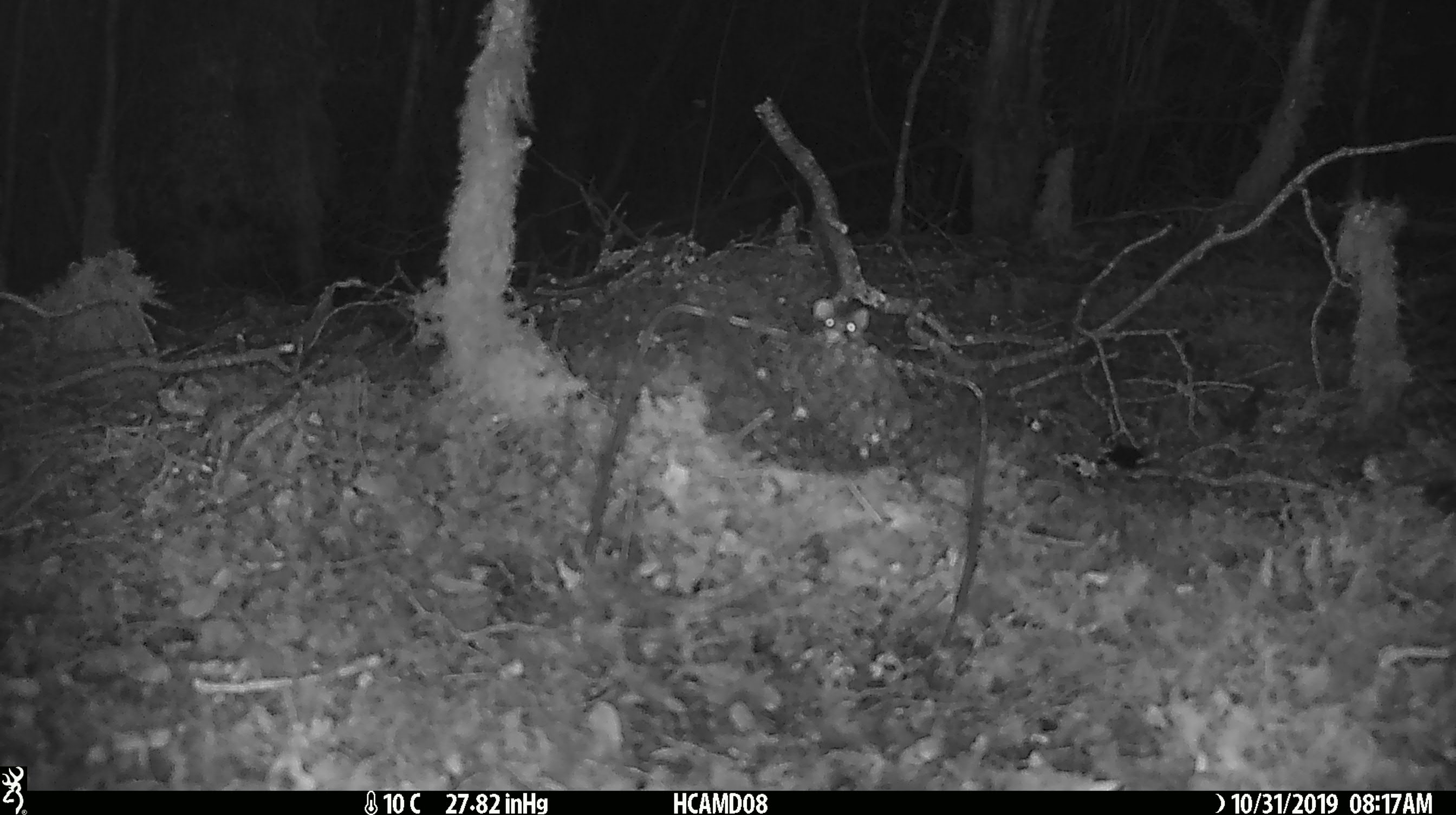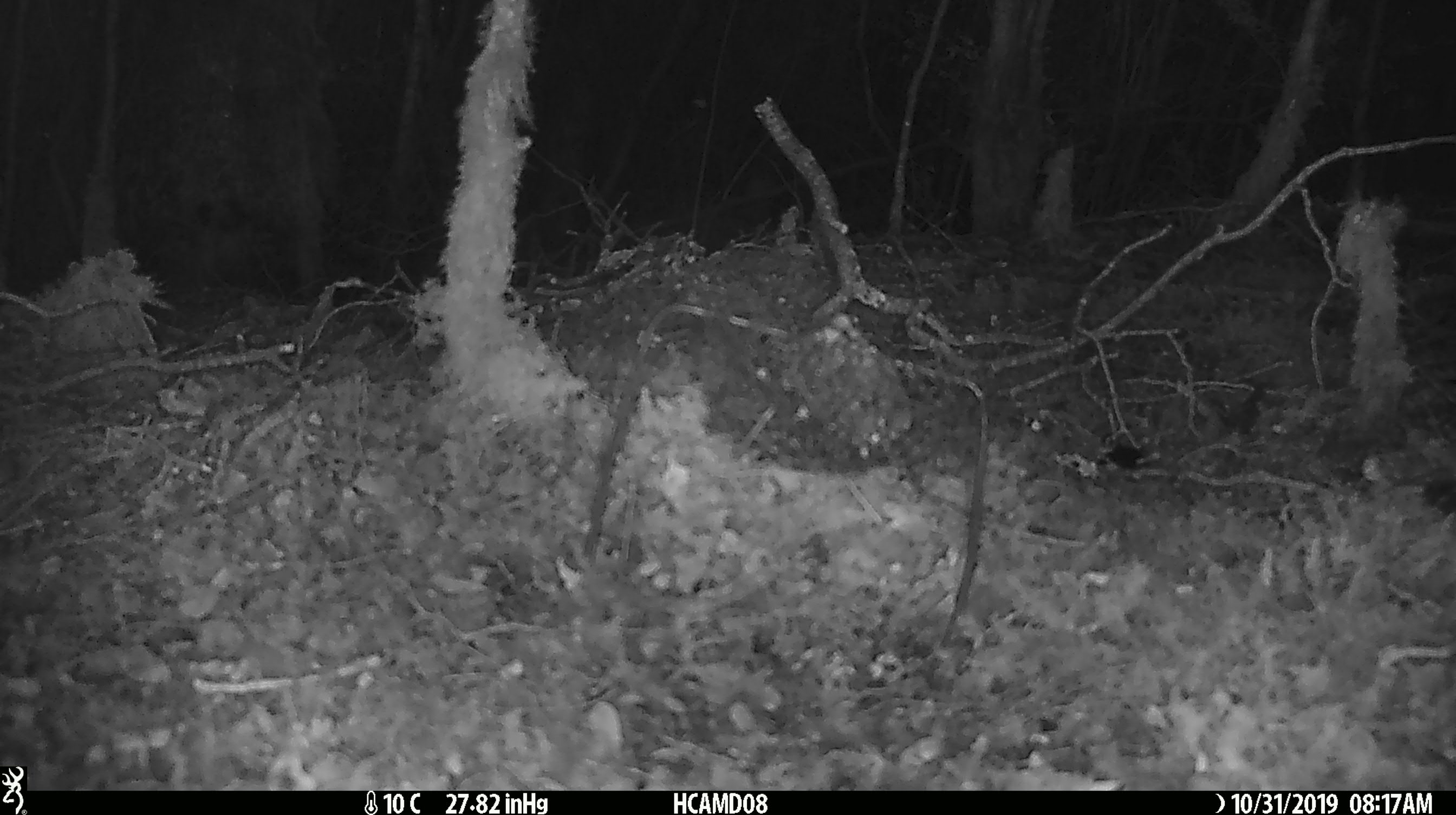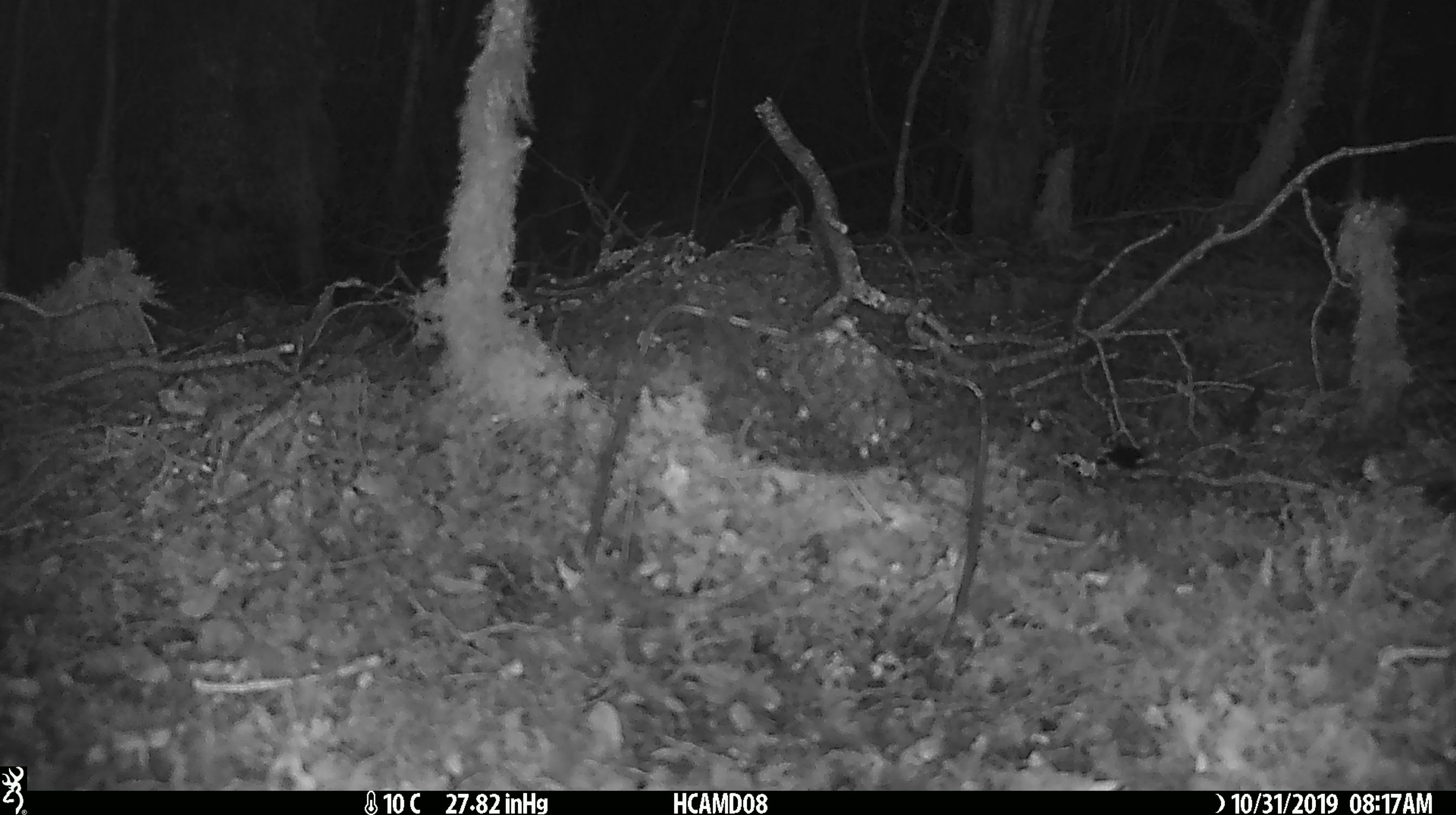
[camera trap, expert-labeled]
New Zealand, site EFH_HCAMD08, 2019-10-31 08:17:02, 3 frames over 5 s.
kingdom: Animalia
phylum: Chordata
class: Mammalia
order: Rodentia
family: Muridae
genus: Mus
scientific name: Mus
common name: mouse